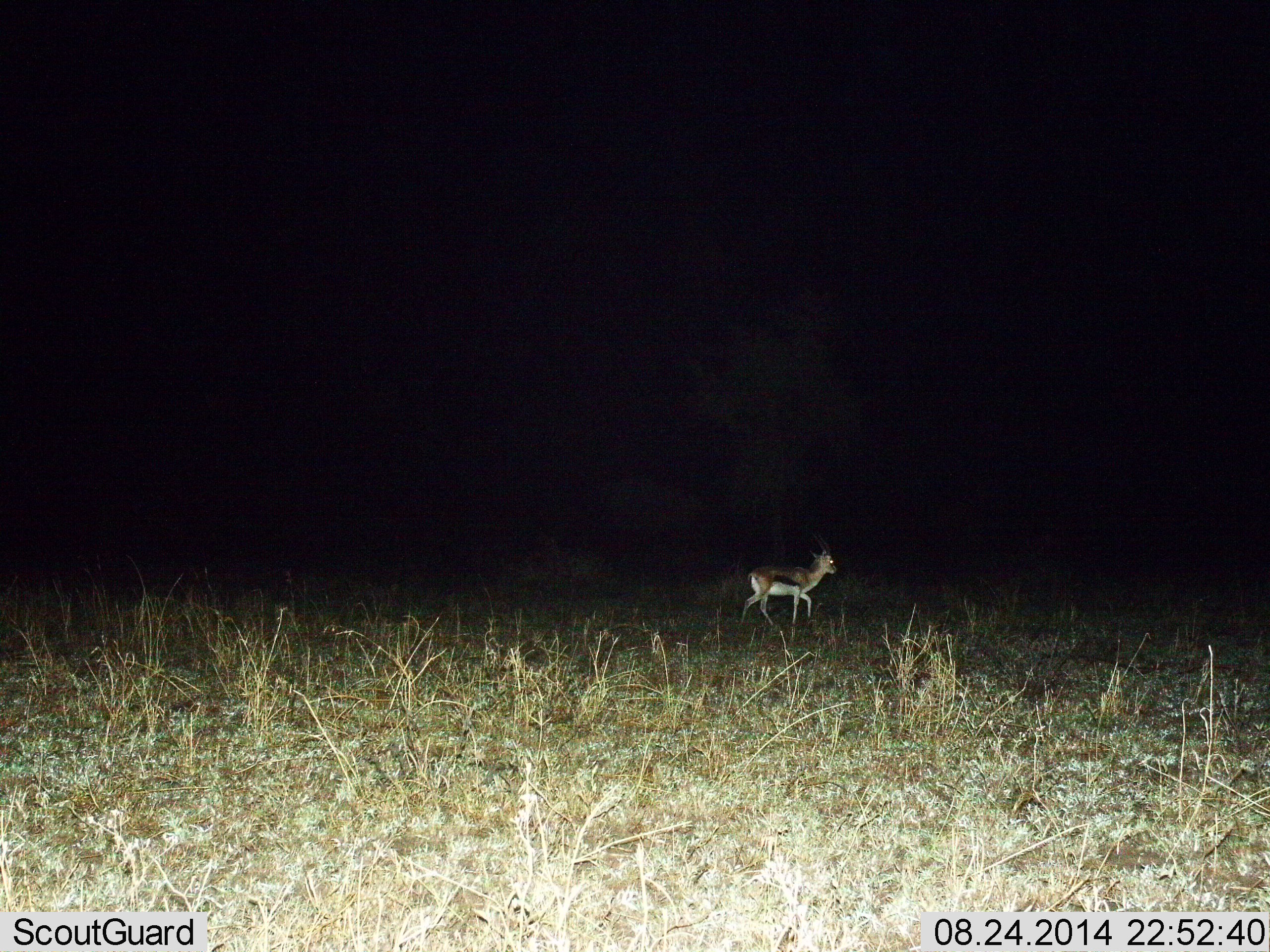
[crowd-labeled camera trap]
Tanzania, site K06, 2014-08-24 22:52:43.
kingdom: Animalia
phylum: Chordata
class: Mammalia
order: Artiodactyla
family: Bovidae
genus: Eudorcas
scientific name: Eudorcas thomsonii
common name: thomson's gazelle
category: gazellethomsons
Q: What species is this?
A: Gazellethomsons (thomson's gazelle) (Eudorcas thomsonii).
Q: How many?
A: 1.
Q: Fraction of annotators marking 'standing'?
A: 0%.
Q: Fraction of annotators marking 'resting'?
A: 0%.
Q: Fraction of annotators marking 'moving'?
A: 100%.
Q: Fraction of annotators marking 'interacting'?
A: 0%.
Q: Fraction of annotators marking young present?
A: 0%.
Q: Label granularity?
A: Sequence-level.